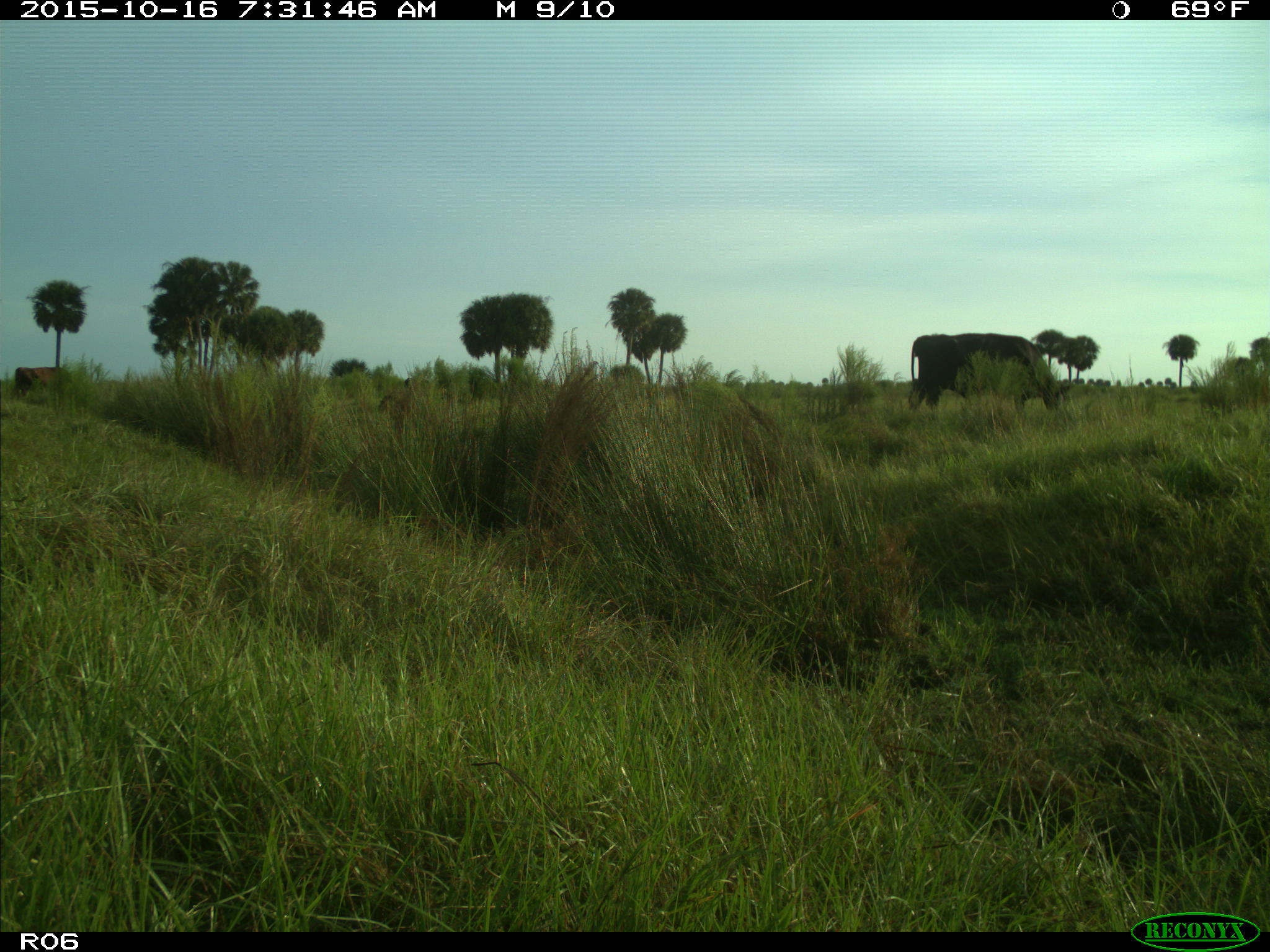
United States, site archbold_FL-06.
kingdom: Animalia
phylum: Chordata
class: Mammalia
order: Artiodactyla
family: Bovidae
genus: Bos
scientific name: Bos taurus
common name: domestic cow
Bos taurus (domestic cow).